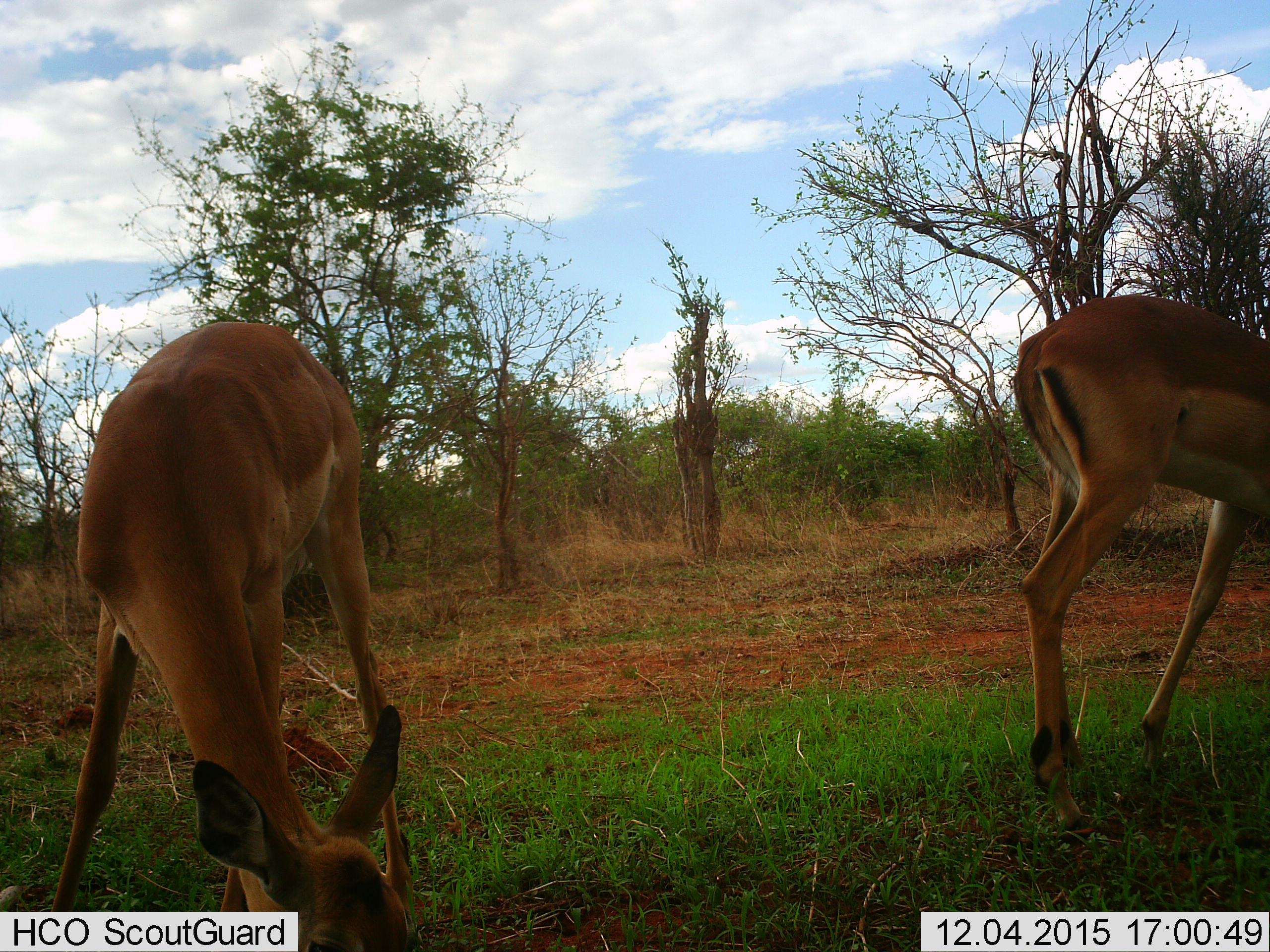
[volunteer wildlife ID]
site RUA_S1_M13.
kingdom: Animalia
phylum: Chordata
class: Mammalia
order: Artiodactyla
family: Bovidae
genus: Aepyceros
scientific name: Aepyceros melampus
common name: impala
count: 2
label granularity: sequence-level